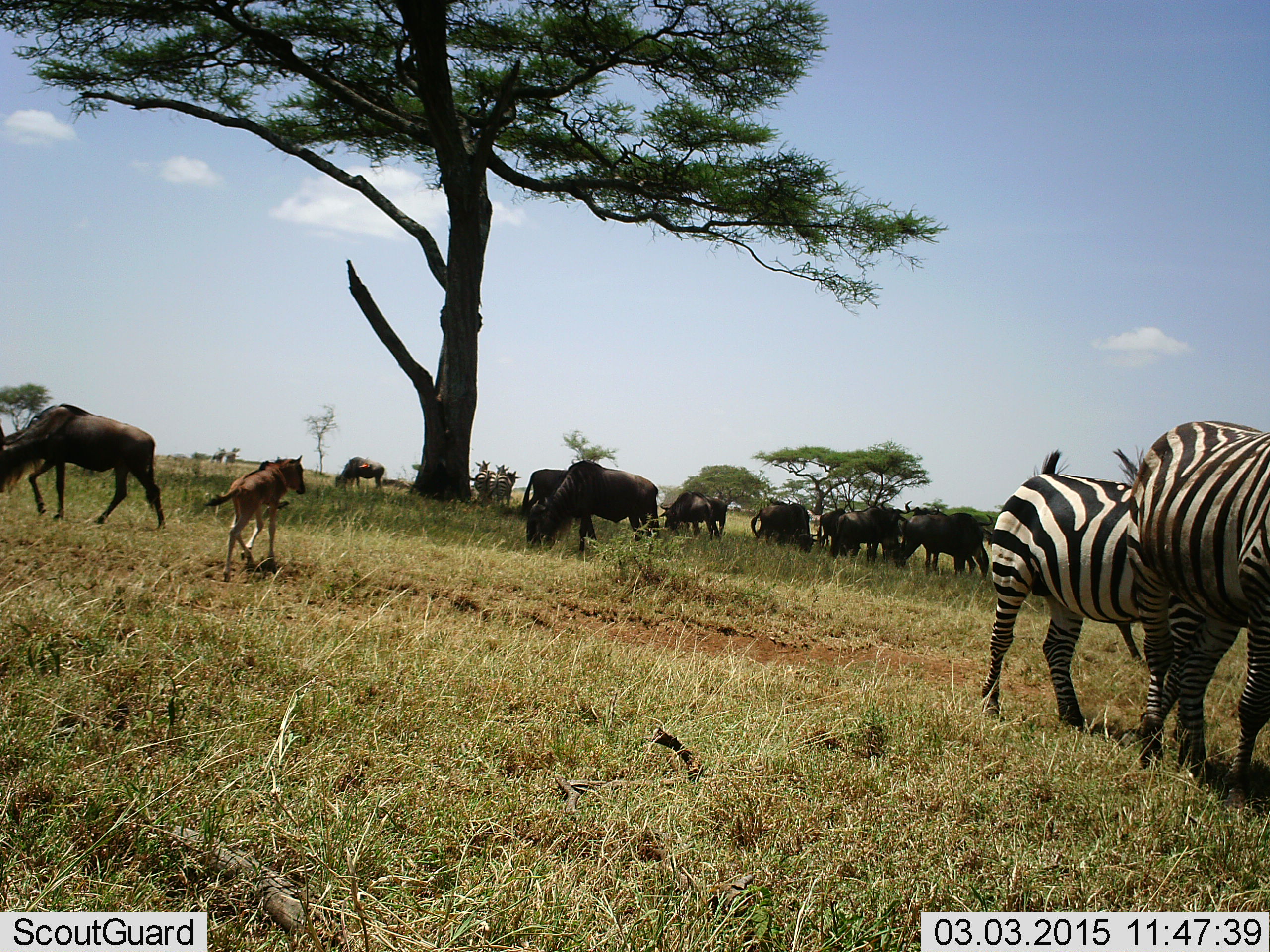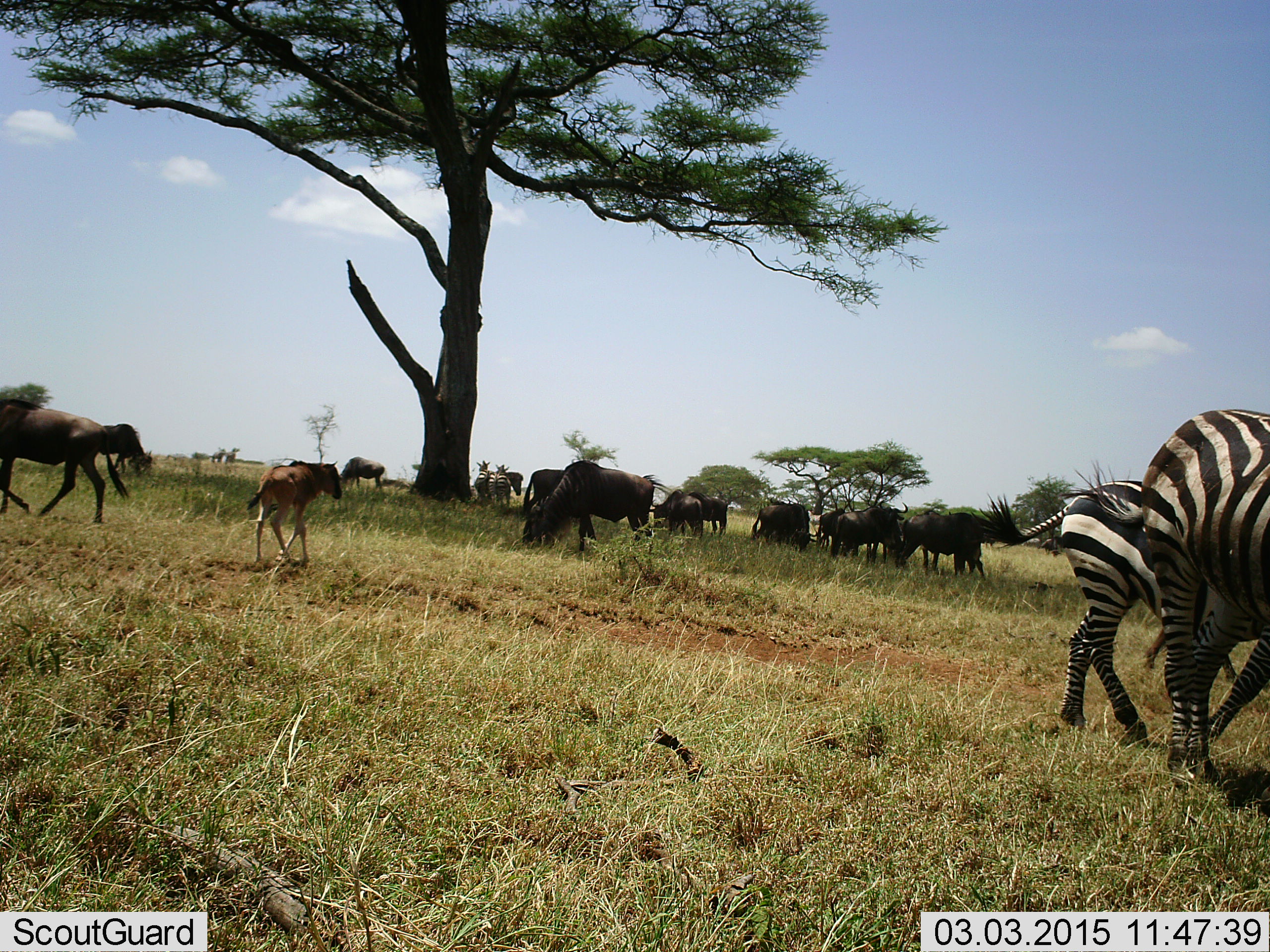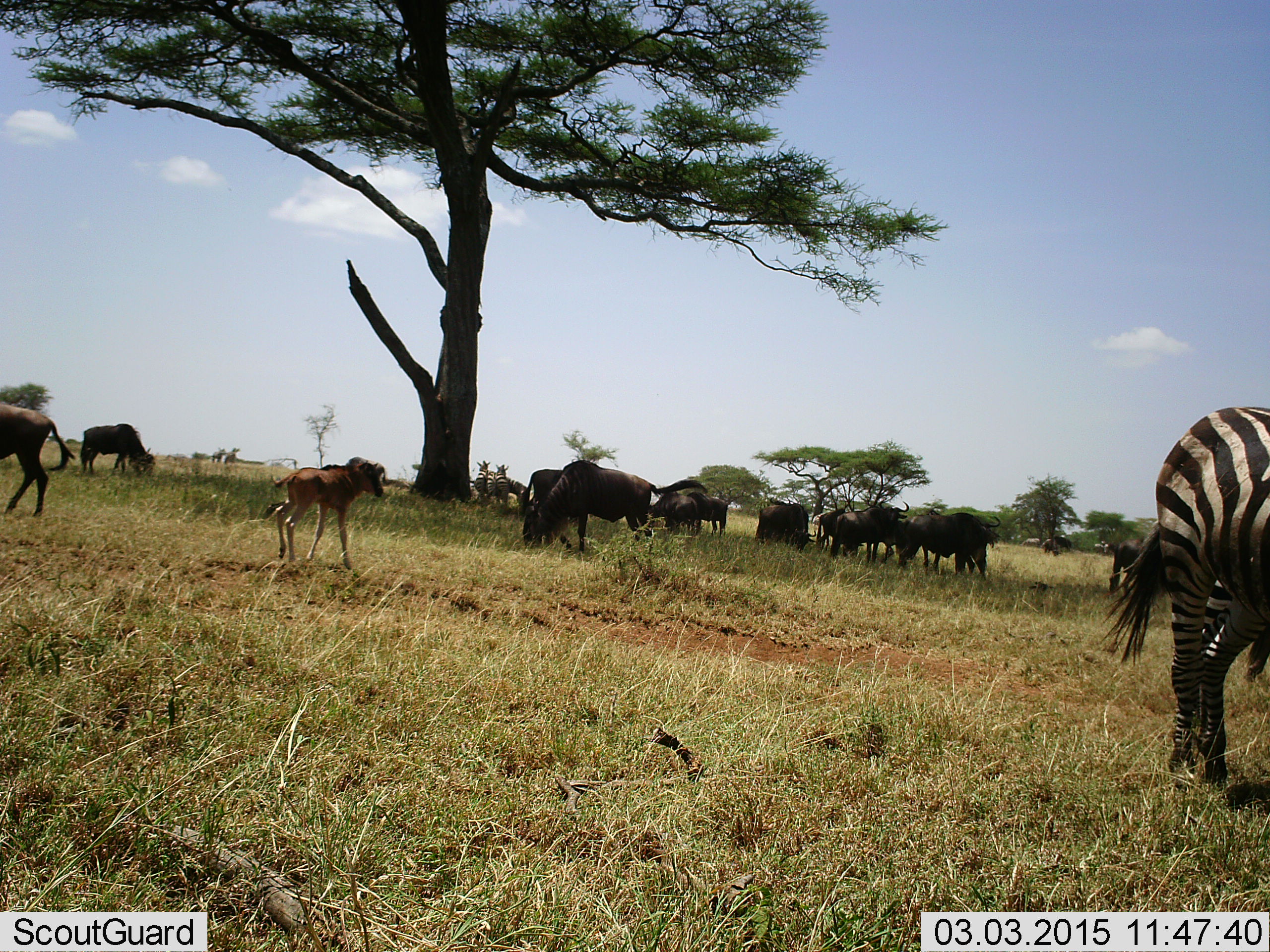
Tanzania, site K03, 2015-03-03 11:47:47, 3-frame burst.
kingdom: Animalia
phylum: Chordata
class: Mammalia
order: Artiodactyla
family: Bovidae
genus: Connochaetes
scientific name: Connochaetes taurinus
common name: blue wildebeest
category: wildebeest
Wildebeest (blue wildebeest) (Connochaetes taurinus), count 11-50. Behavior (volunteer vote fractions): standing 64%, resting 0%, moving 64%, interacting 0%. Young present (vote fraction): 91%. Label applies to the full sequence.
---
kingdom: Animalia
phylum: Chordata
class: Mammalia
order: Perissodactyla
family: Equidae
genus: Equus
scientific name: Equus quagga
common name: plains zebra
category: zebra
Zebra (plains zebra) (Equus quagga), count 2. Behavior (volunteer vote fractions): standing 60%, resting 0%, moving 60%, interacting 0%. Young present (vote fraction): 10%. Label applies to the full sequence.